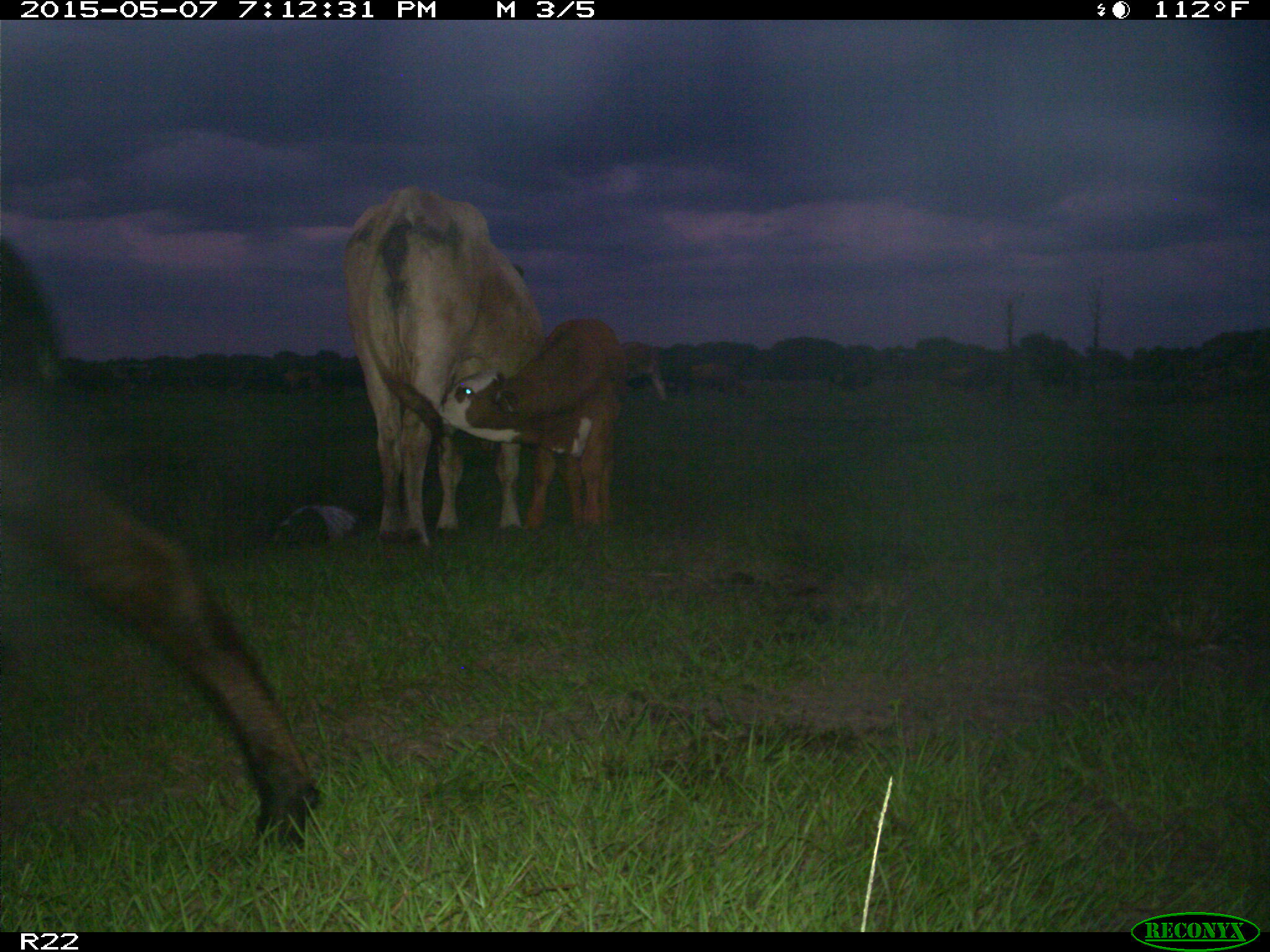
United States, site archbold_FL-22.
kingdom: Animalia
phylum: Chordata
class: Mammalia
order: Artiodactyla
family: Bovidae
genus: Bos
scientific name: Bos taurus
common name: domestic cow